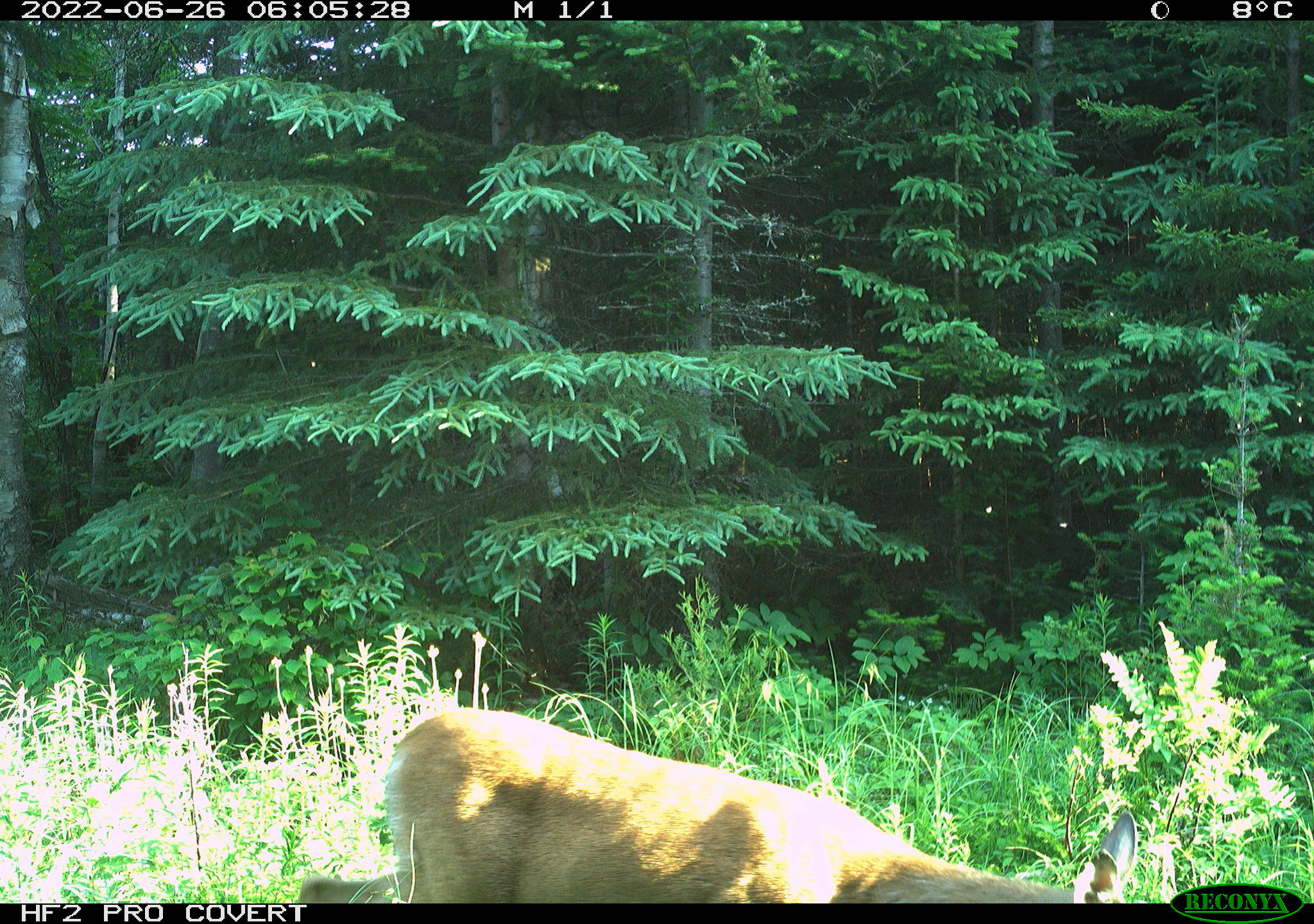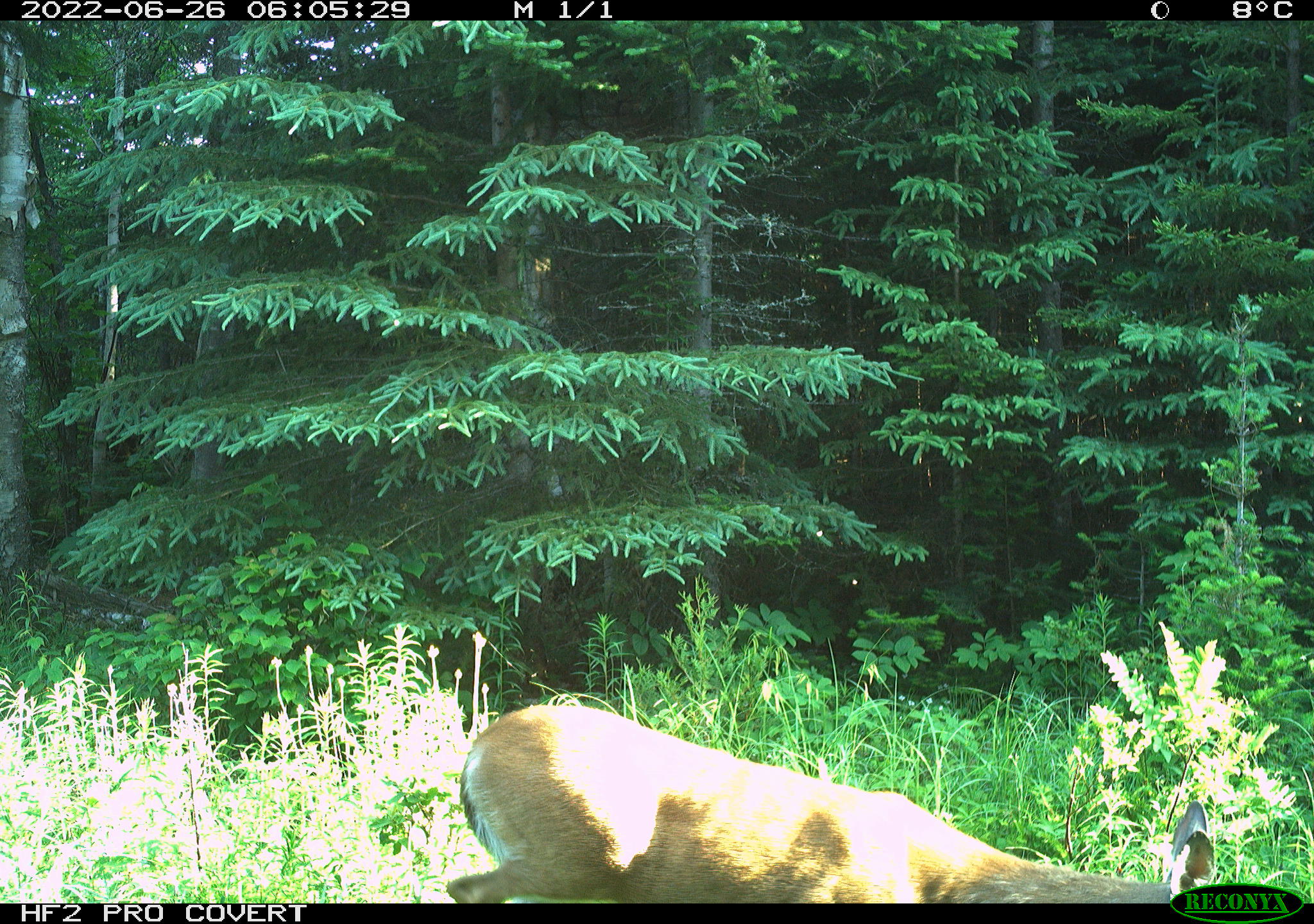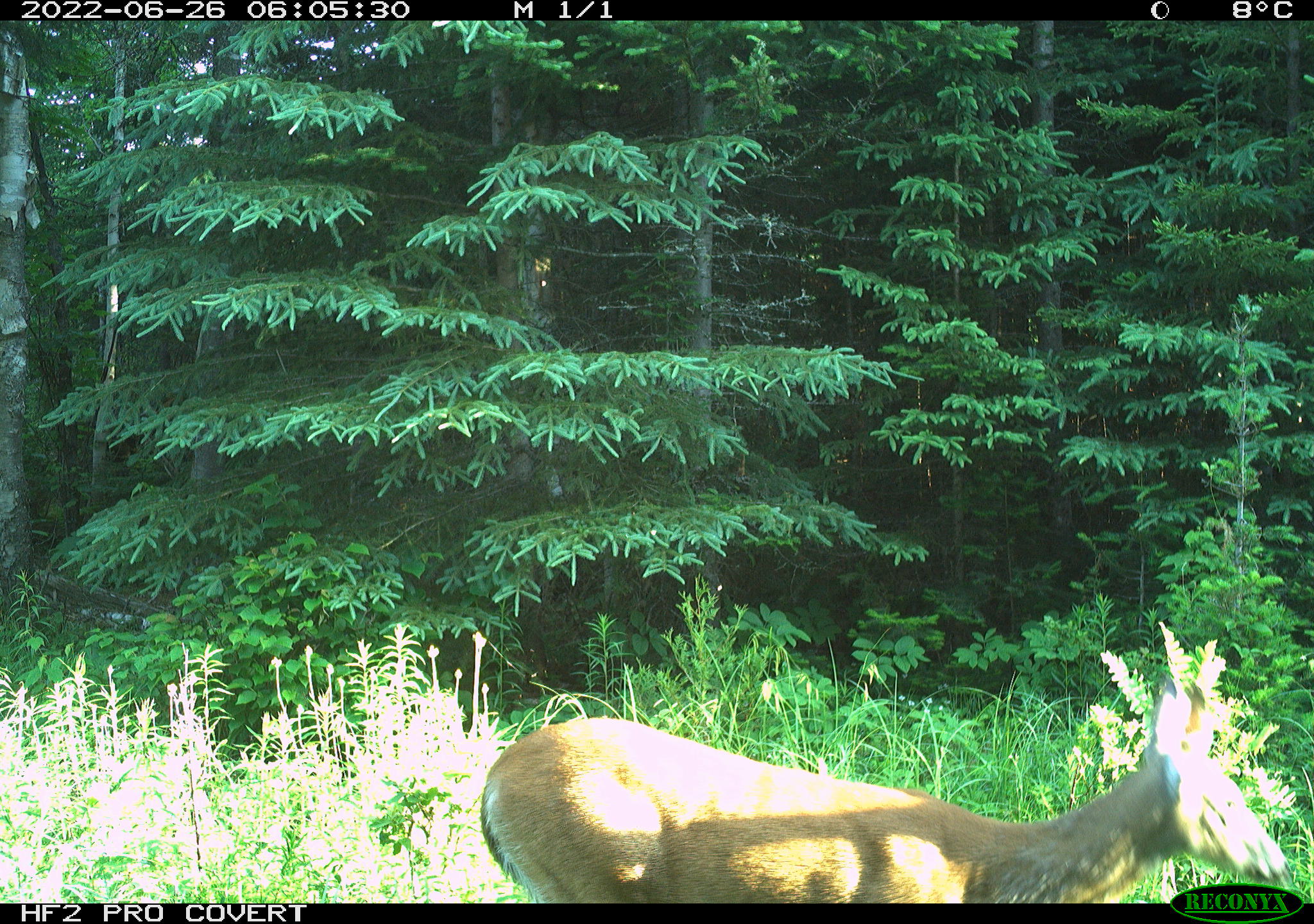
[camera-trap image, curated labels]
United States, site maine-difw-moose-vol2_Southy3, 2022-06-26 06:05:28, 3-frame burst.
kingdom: Animalia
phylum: Chordata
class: Mammalia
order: Artiodactyla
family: Cervidae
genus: Odocoileus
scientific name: Odocoileus virginianus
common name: white-tailed deer